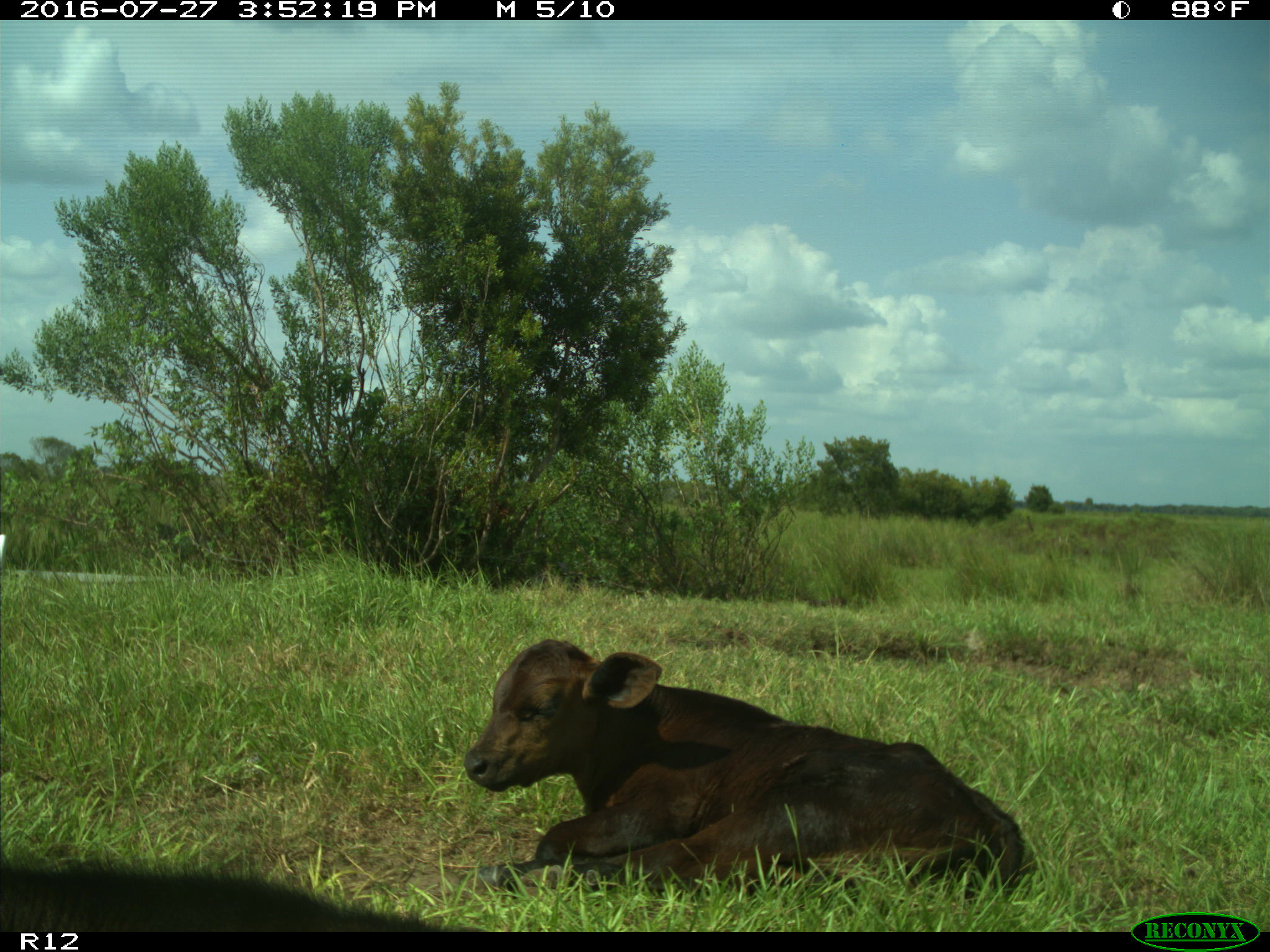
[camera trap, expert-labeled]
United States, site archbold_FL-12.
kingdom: Animalia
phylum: Chordata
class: Mammalia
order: Artiodactyla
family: Bovidae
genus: Bos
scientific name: Bos taurus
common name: domestic cow